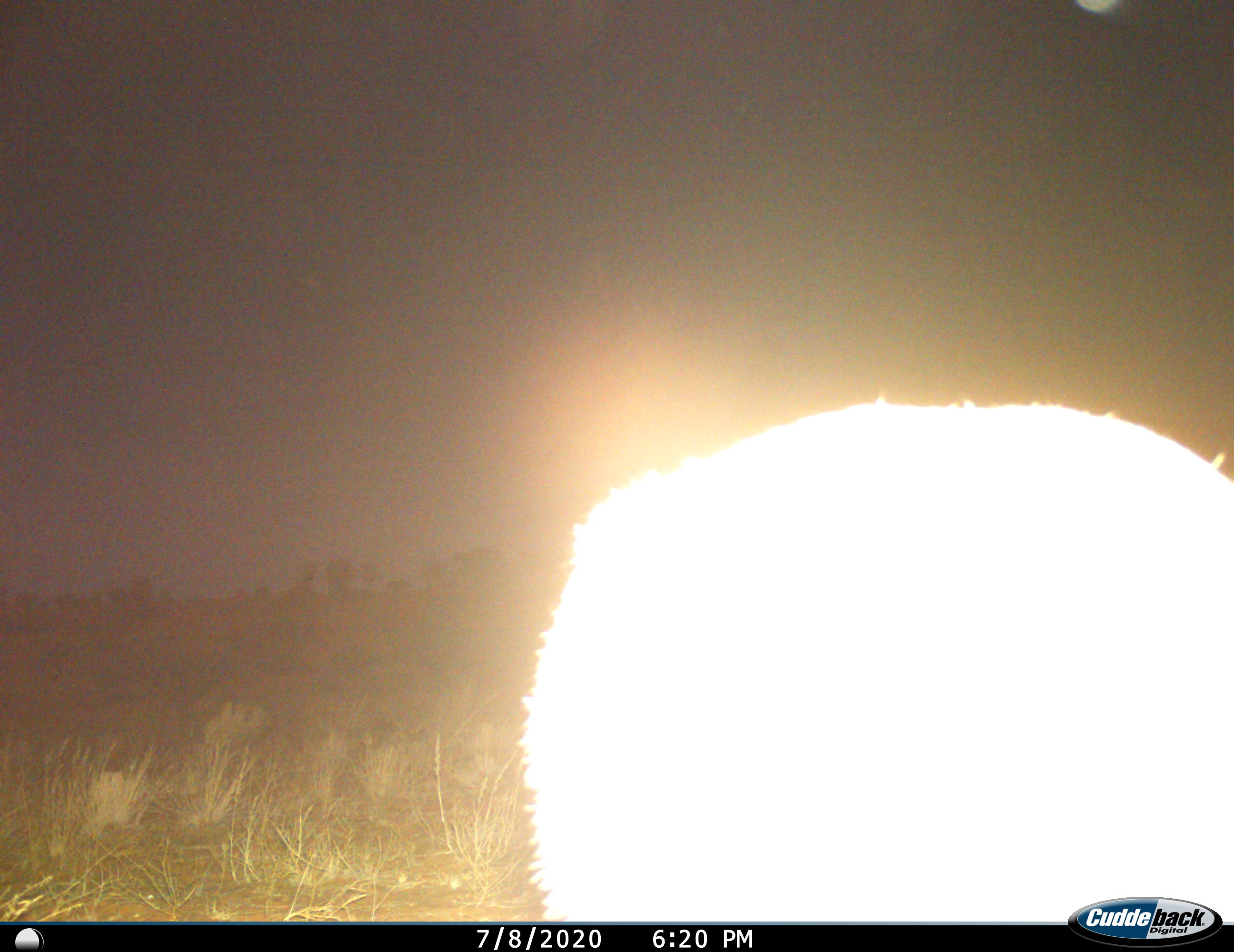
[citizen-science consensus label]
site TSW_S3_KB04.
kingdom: Animalia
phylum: Chordata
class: Mammalia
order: Artiodactyla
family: Bovidae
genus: Sylvicapra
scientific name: Sylvicapra grimmia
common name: common duiker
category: duikercommongrey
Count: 1.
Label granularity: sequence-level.